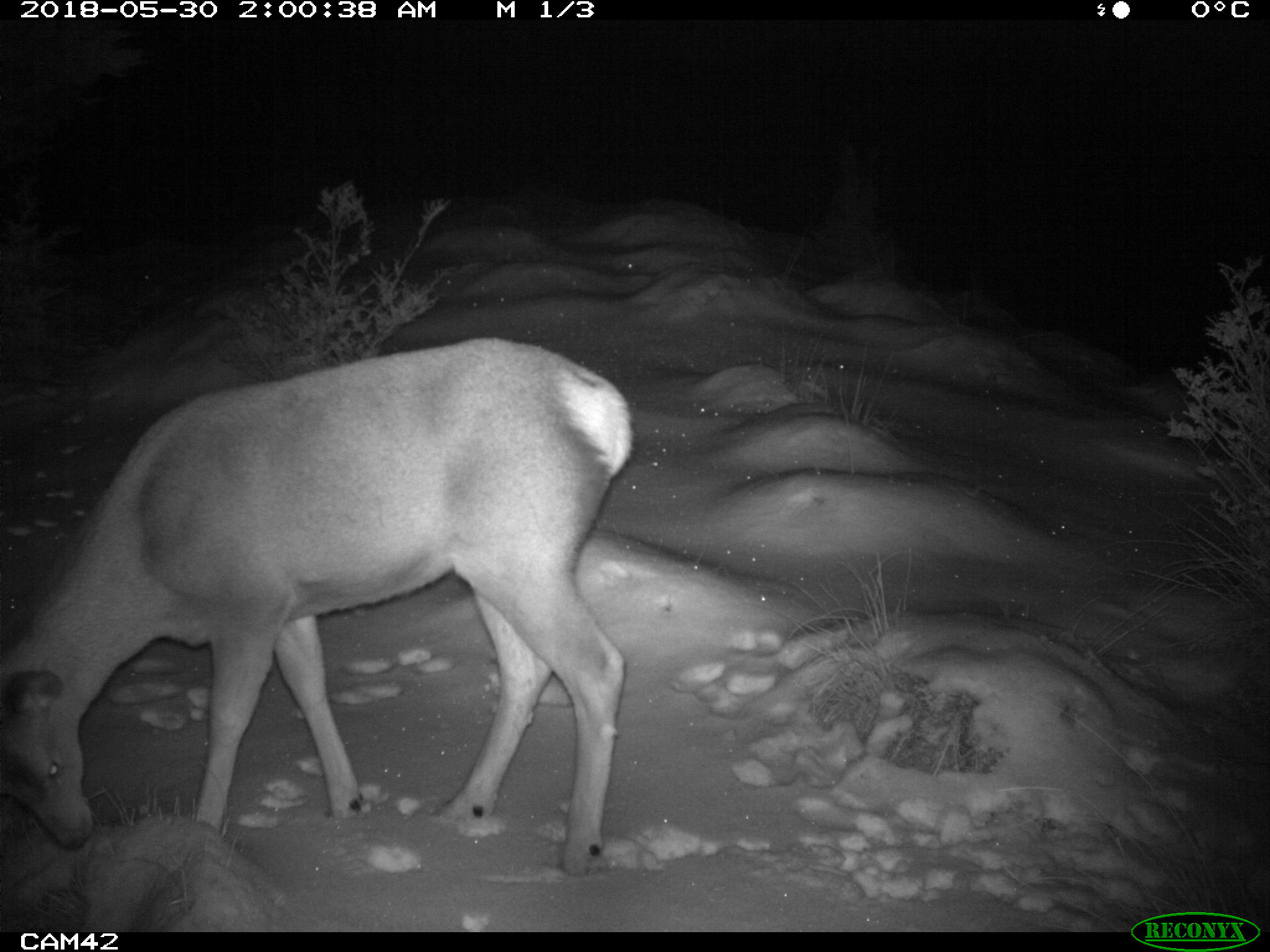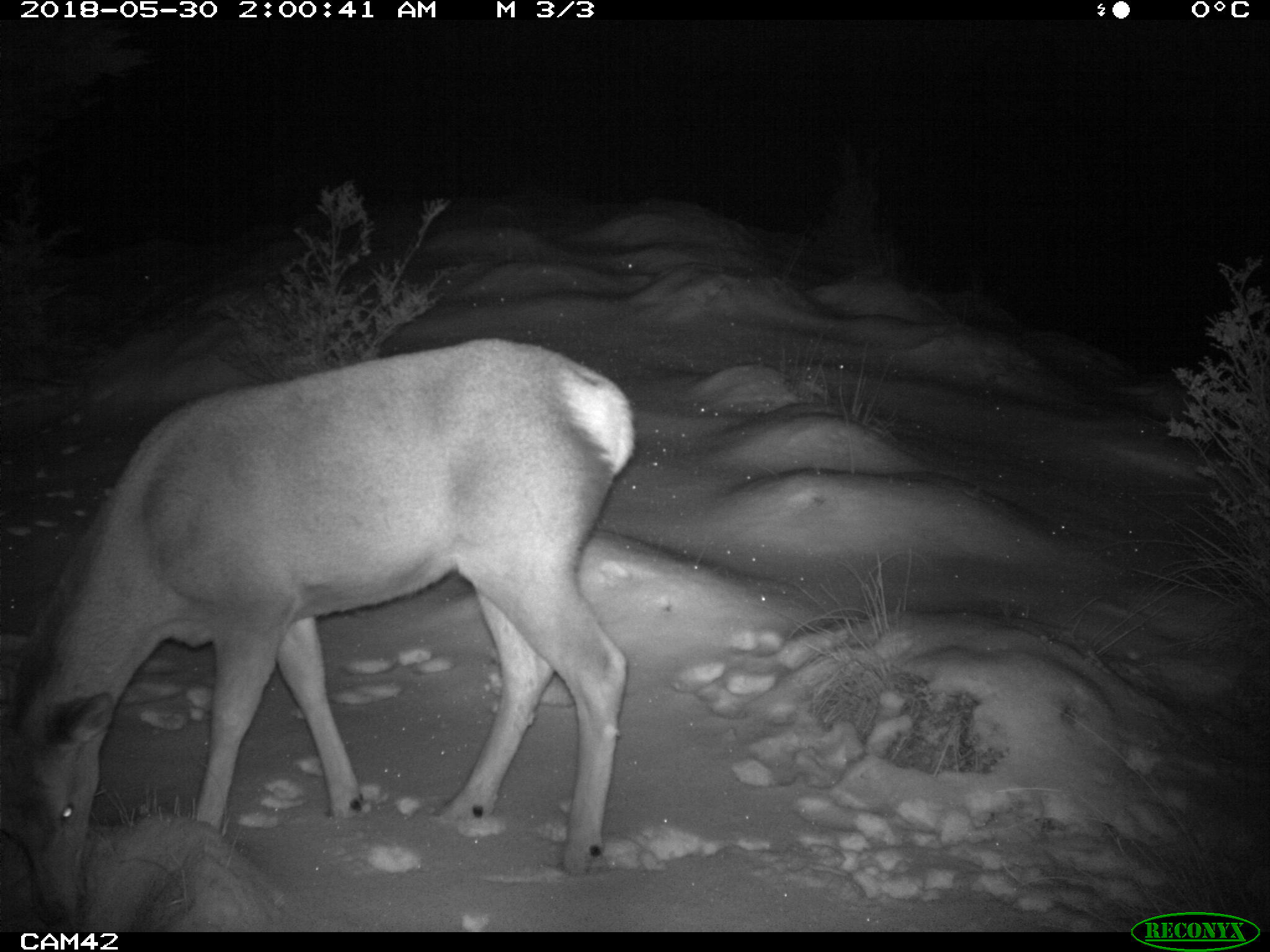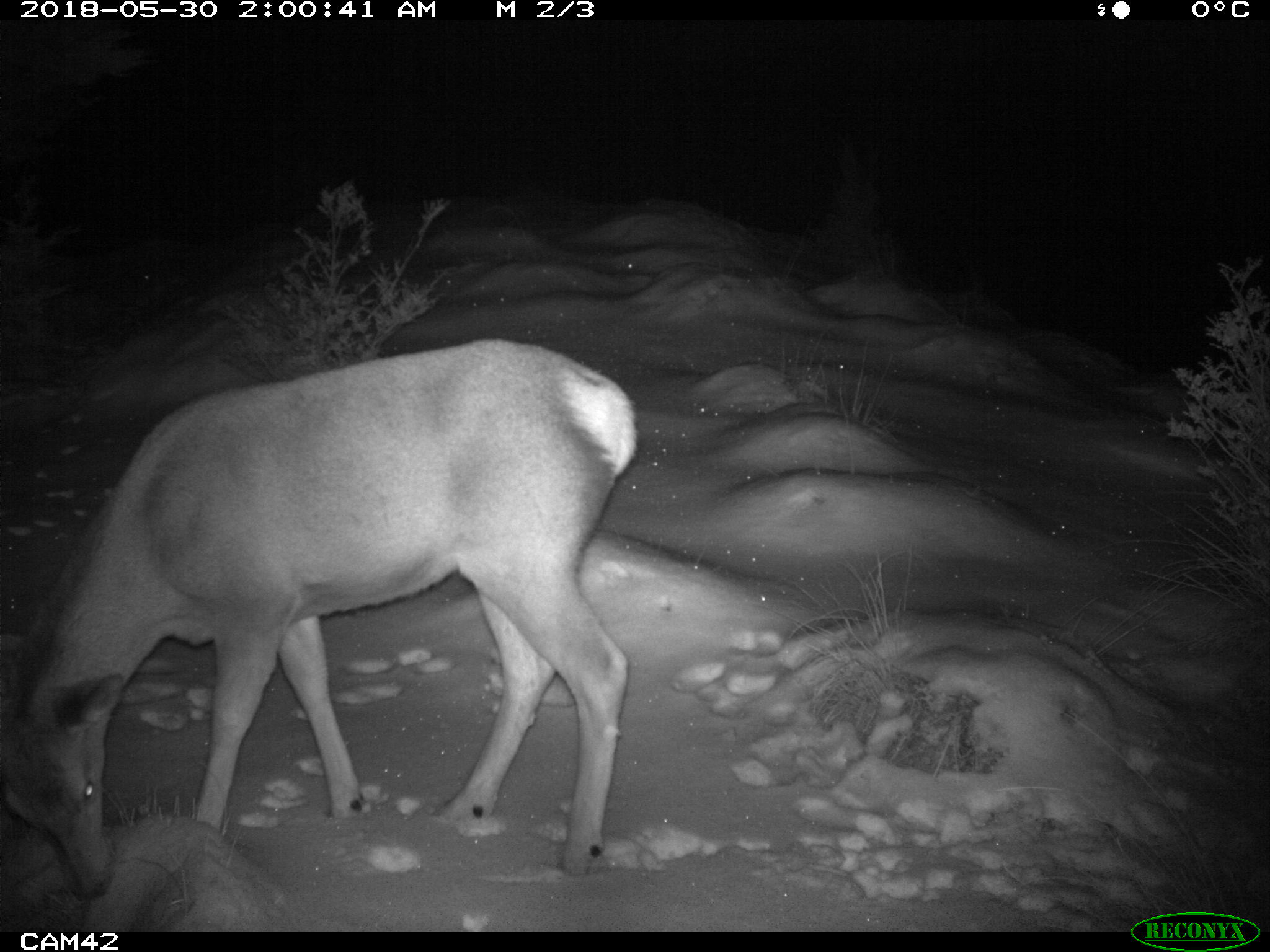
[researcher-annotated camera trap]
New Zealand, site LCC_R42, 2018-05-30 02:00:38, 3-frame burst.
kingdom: Animalia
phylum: Chordata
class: Mammalia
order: Artiodactyla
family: Cervidae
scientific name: Cervidae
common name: deer